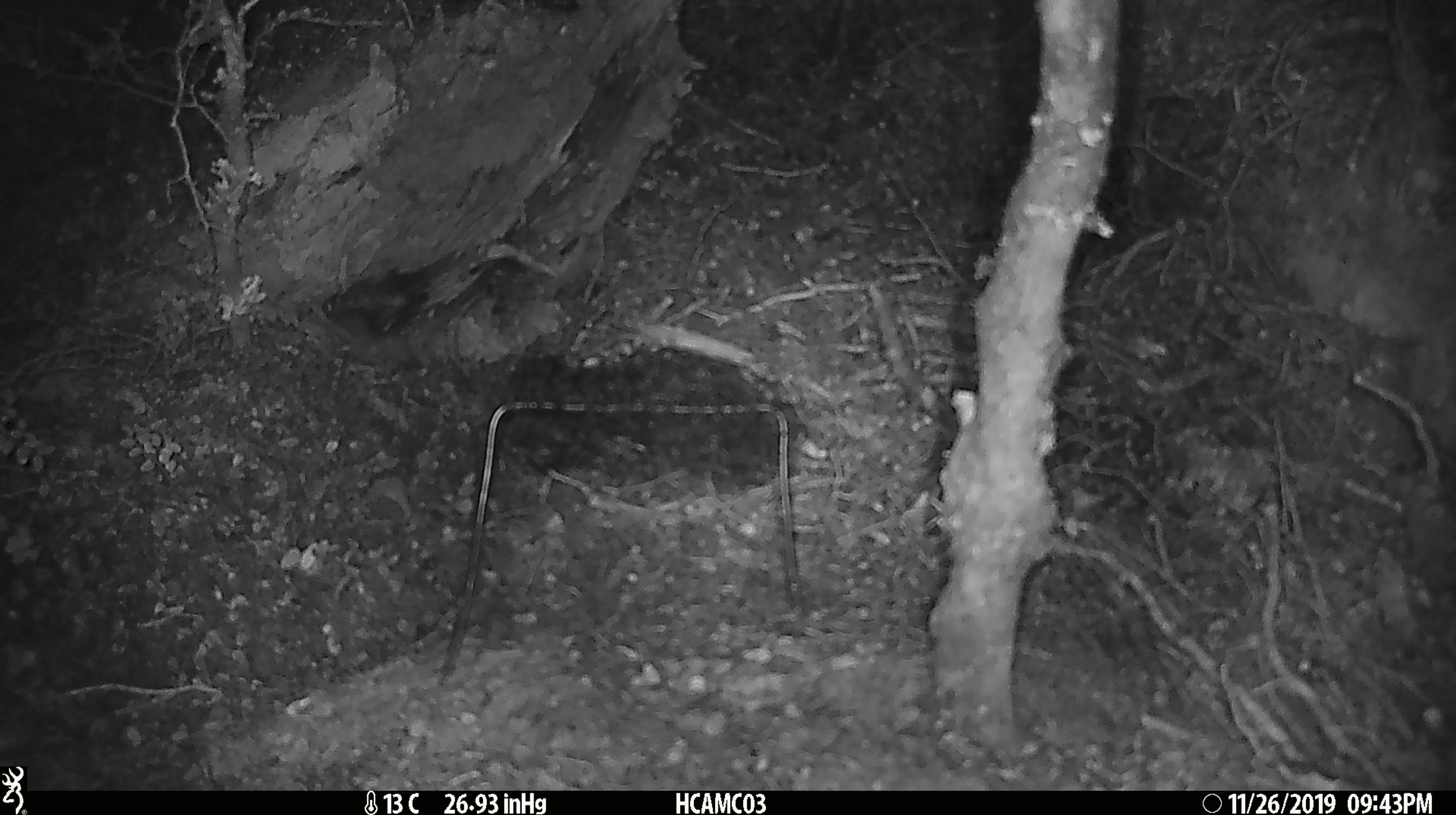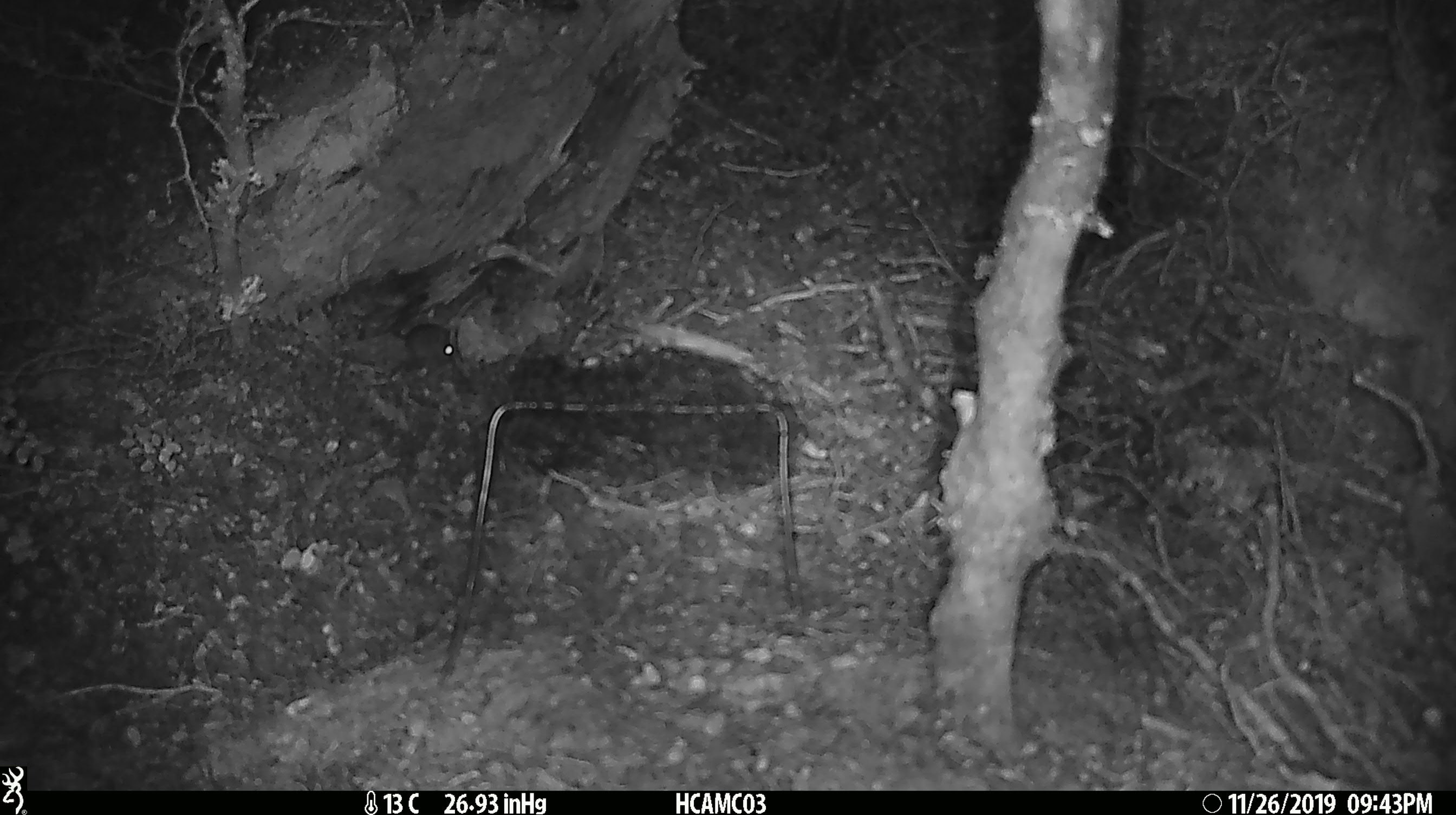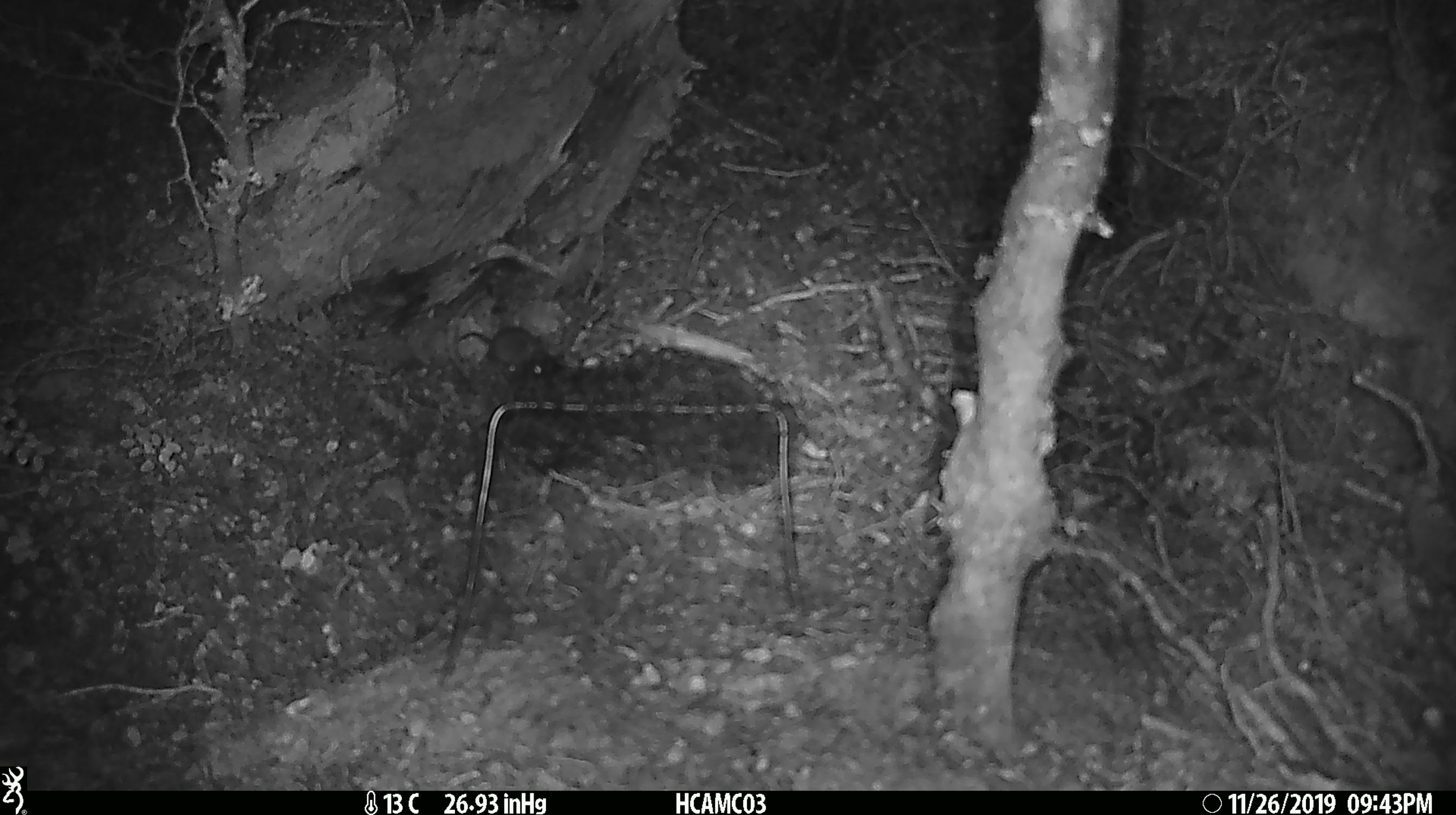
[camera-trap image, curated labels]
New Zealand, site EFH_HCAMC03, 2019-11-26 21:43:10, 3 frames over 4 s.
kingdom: Animalia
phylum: Chordata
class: Mammalia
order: Rodentia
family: Muridae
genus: Mus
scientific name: Mus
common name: mouse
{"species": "mouse (Mus)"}